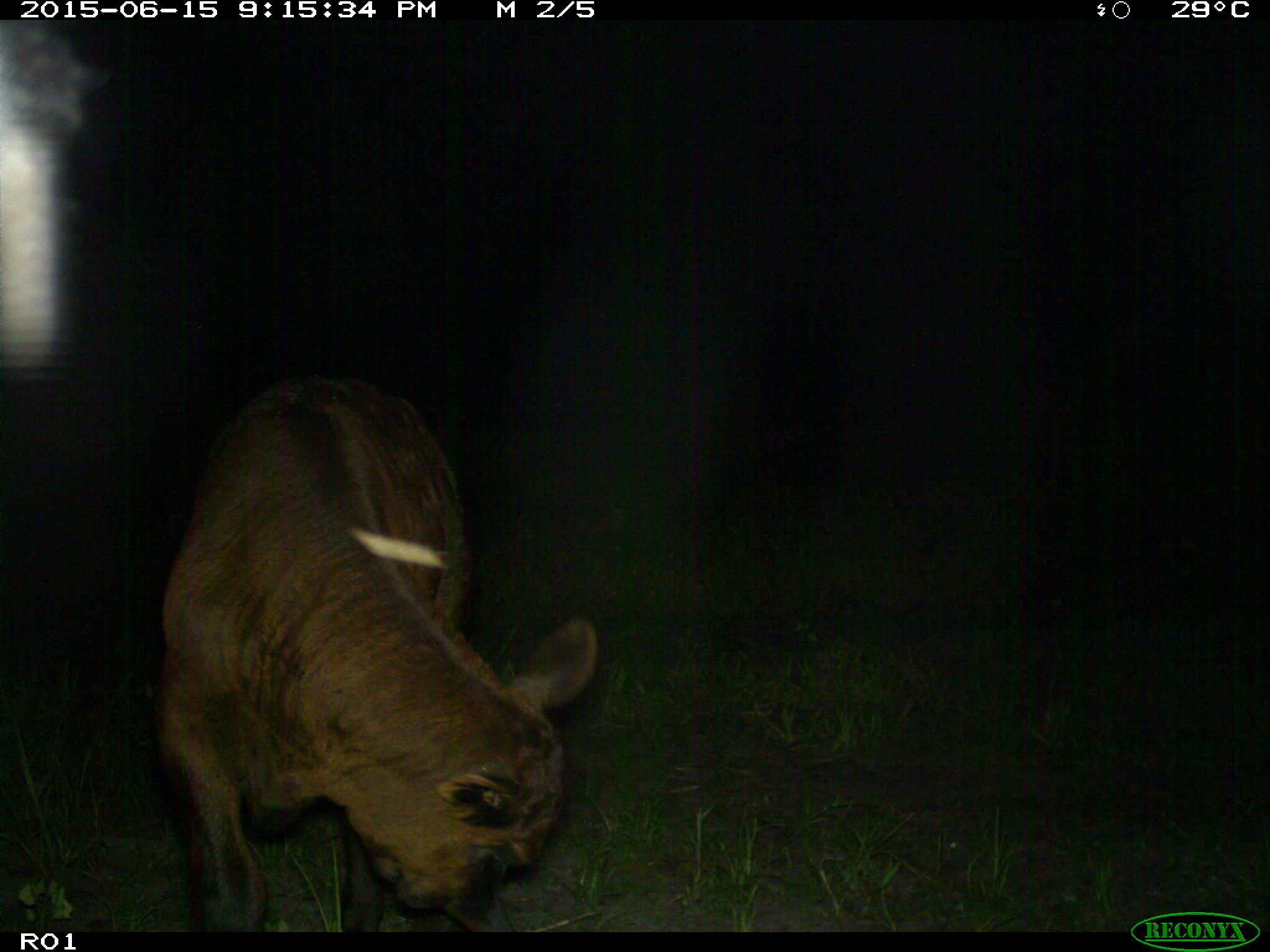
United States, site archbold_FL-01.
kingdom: Animalia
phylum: Chordata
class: Mammalia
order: Artiodactyla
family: Bovidae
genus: Bos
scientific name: Bos taurus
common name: domestic cow